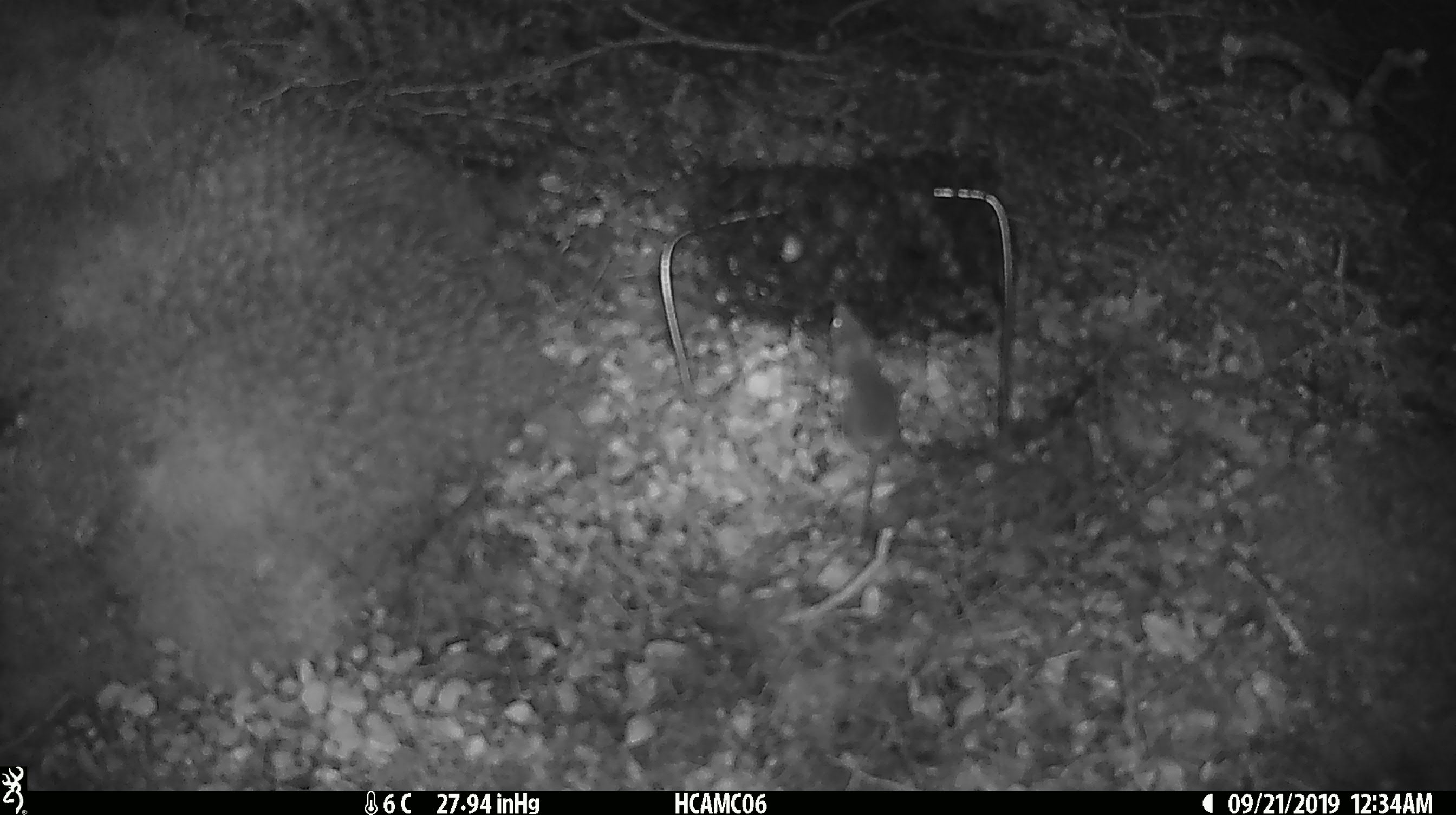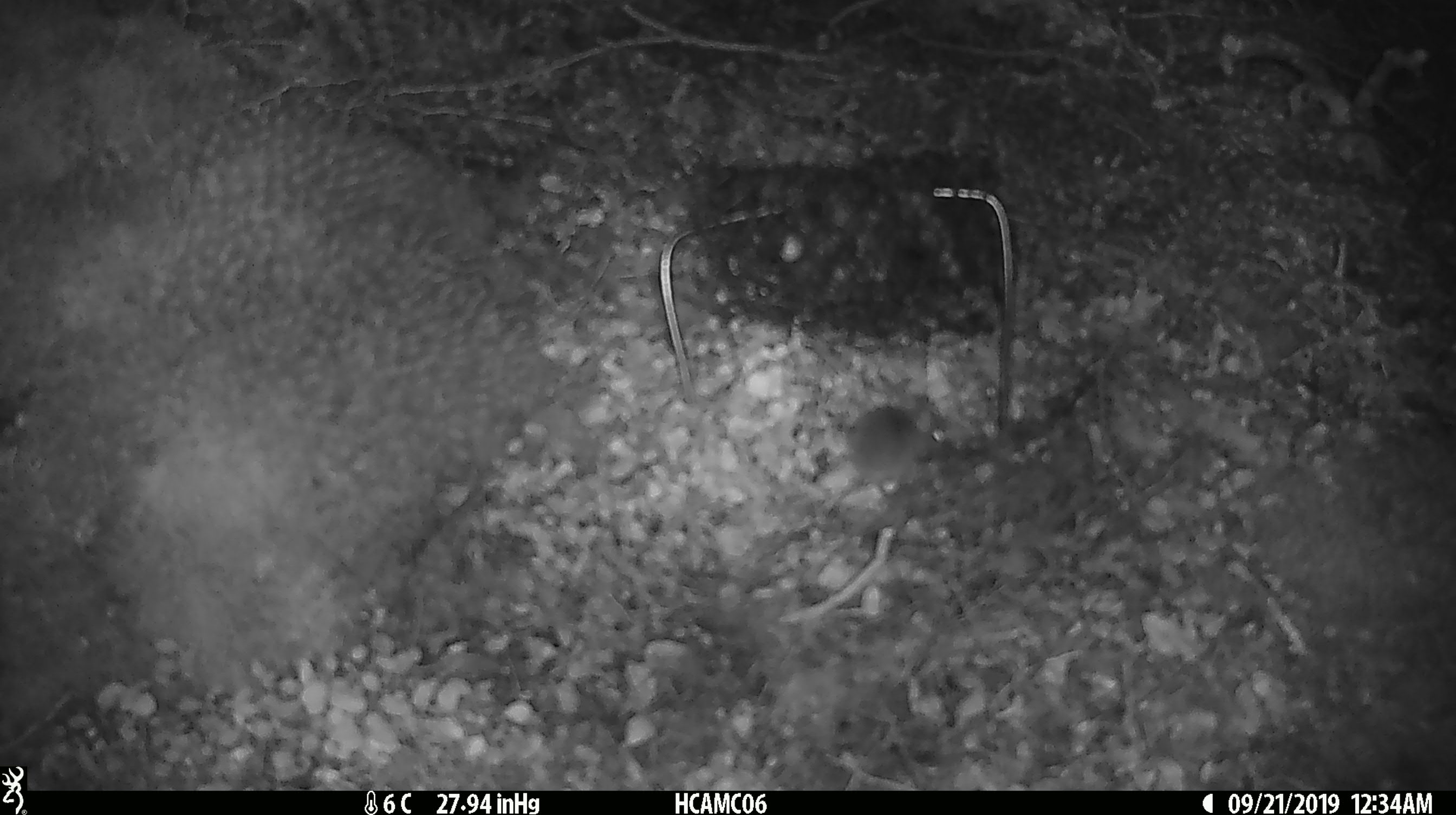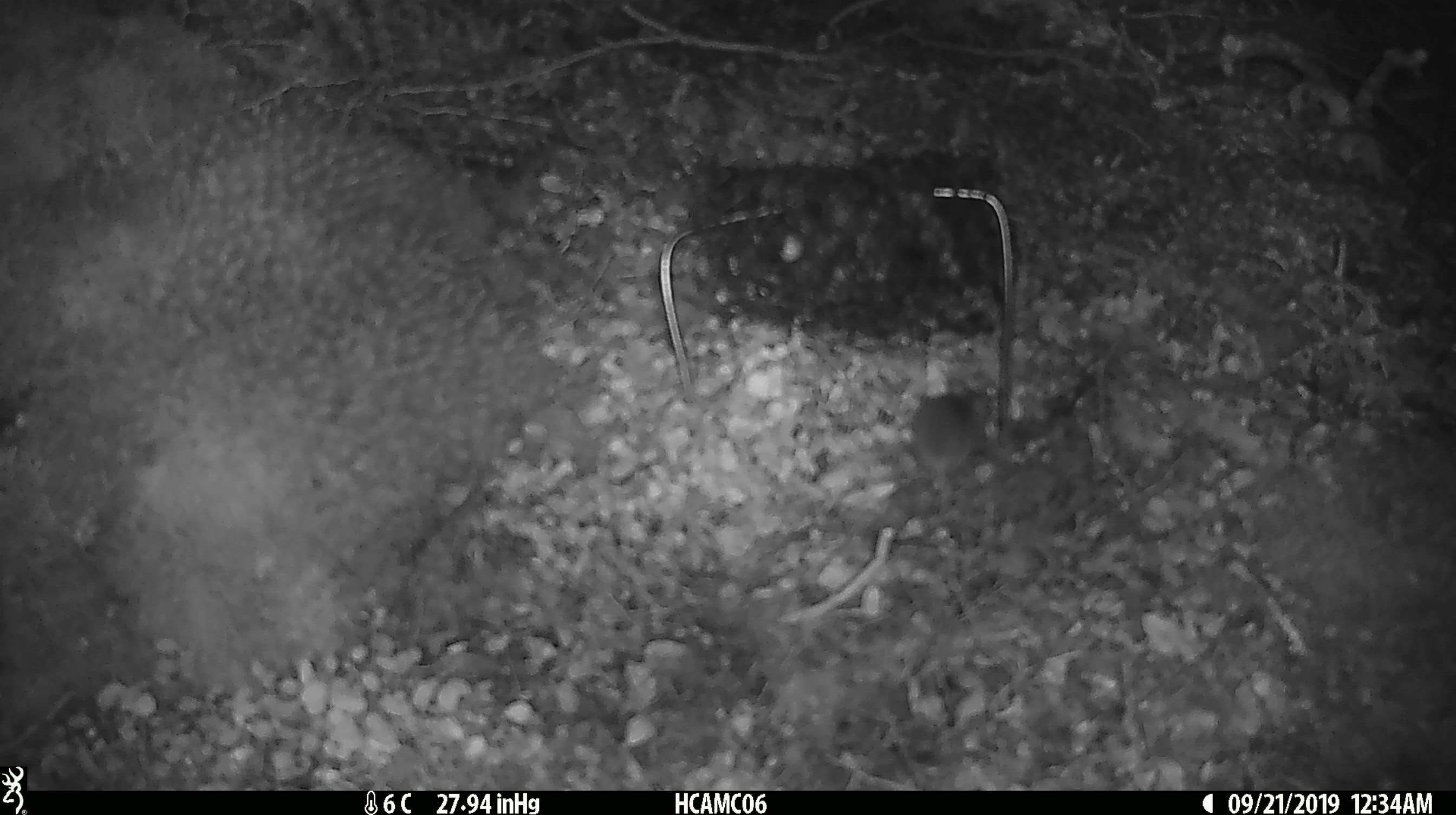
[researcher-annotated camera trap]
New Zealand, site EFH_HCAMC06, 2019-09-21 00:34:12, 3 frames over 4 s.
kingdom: Animalia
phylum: Chordata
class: Mammalia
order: Rodentia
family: Muridae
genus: Mus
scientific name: Mus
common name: mouse